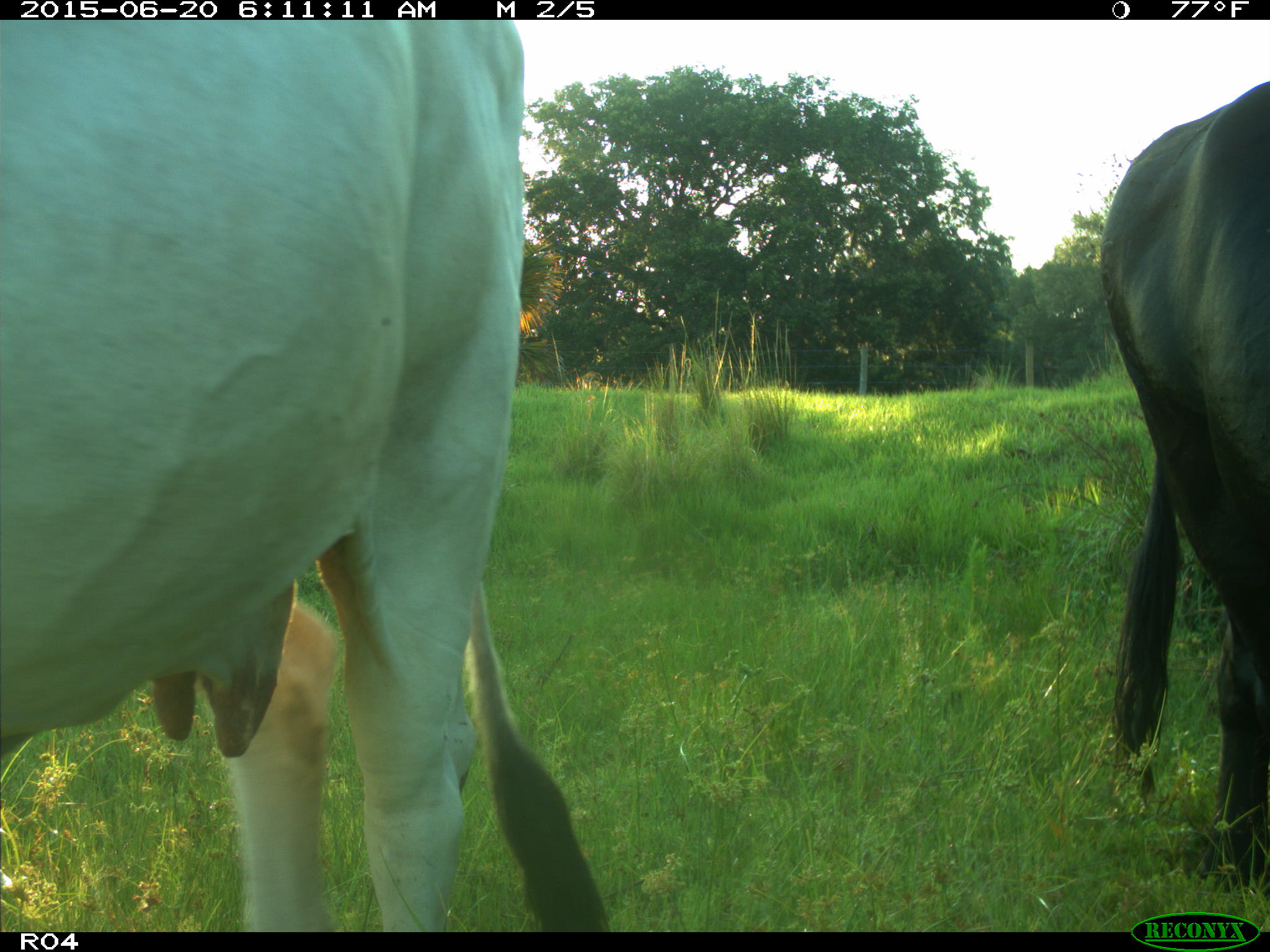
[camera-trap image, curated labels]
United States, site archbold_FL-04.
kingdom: Animalia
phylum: Chordata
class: Mammalia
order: Artiodactyla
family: Bovidae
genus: Bos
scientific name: Bos taurus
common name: domestic cow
Bos taurus (domestic cow).